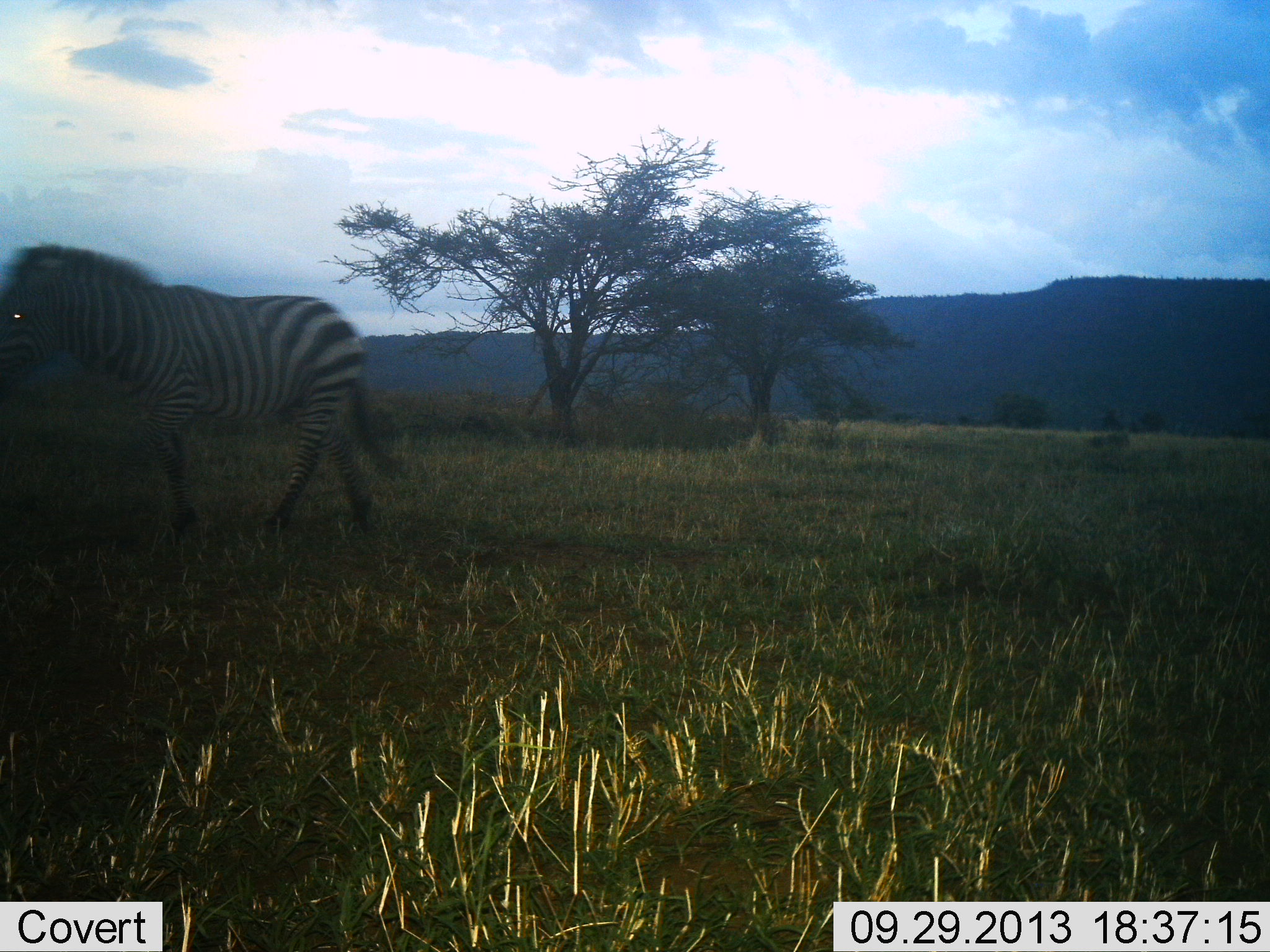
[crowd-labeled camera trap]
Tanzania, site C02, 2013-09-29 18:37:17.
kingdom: Animalia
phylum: Chordata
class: Mammalia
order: Perissodactyla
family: Equidae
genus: Equus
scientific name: Equus quagga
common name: plains zebra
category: zebra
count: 1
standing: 14%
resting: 0%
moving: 86%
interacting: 0%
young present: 0%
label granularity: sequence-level